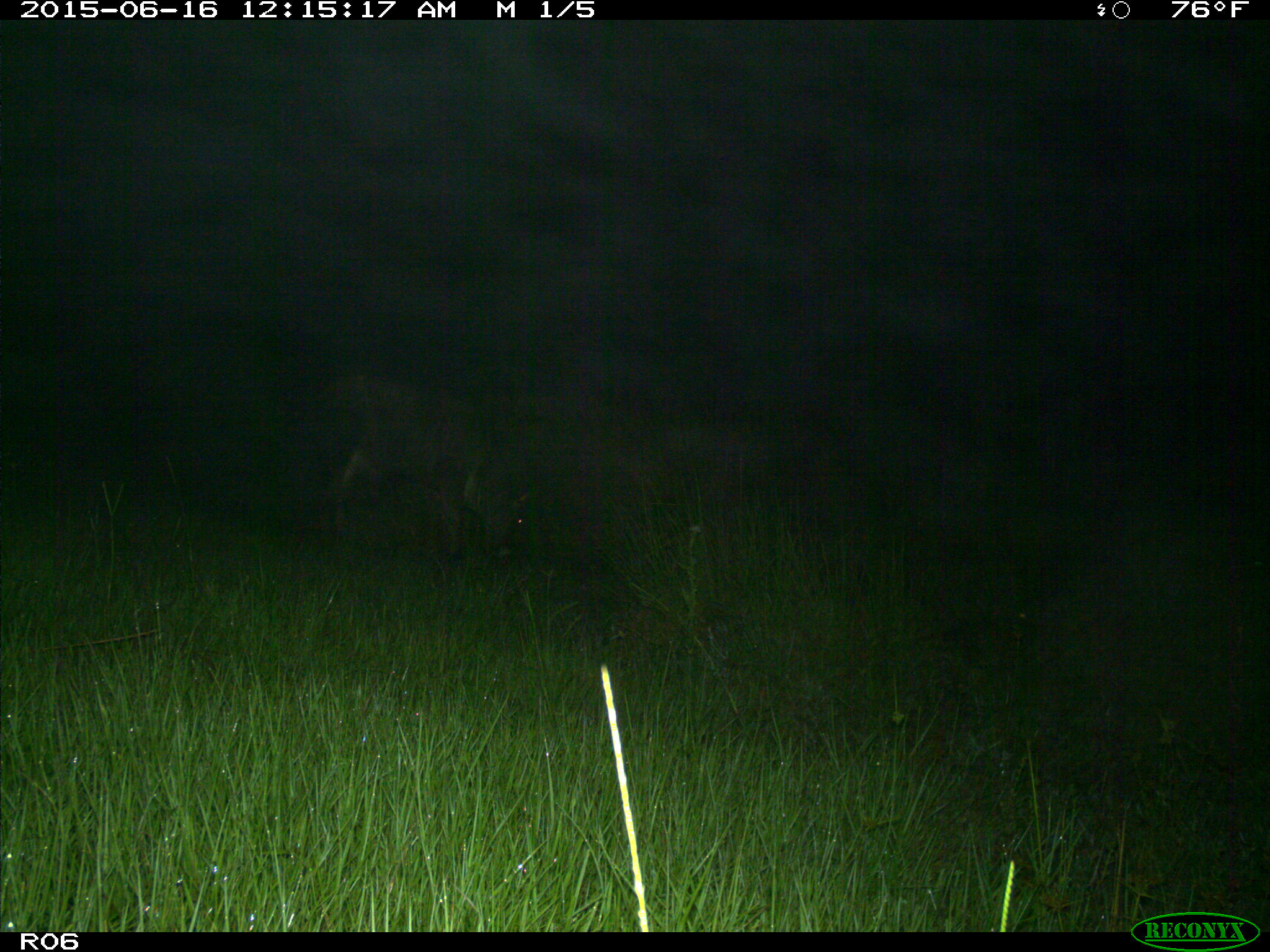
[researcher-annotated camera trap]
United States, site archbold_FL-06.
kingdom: Animalia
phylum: Chordata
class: Mammalia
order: Artiodactyla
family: Bovidae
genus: Bos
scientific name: Bos taurus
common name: domestic cow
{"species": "Bos taurus (domestic cow)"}